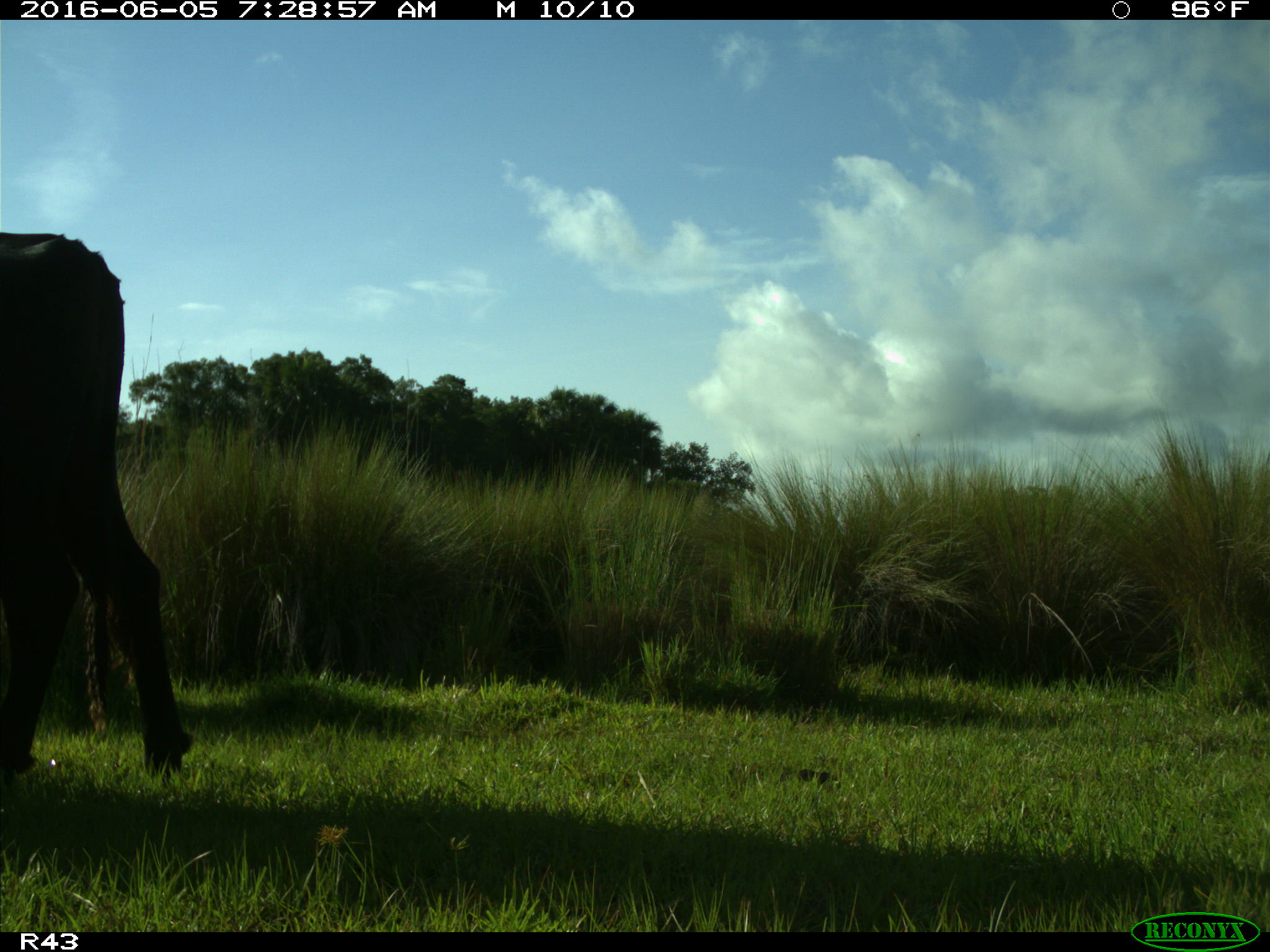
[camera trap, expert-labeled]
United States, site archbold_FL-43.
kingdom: Animalia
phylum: Chordata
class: Mammalia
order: Artiodactyla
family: Bovidae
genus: Bos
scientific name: Bos taurus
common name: domestic cow